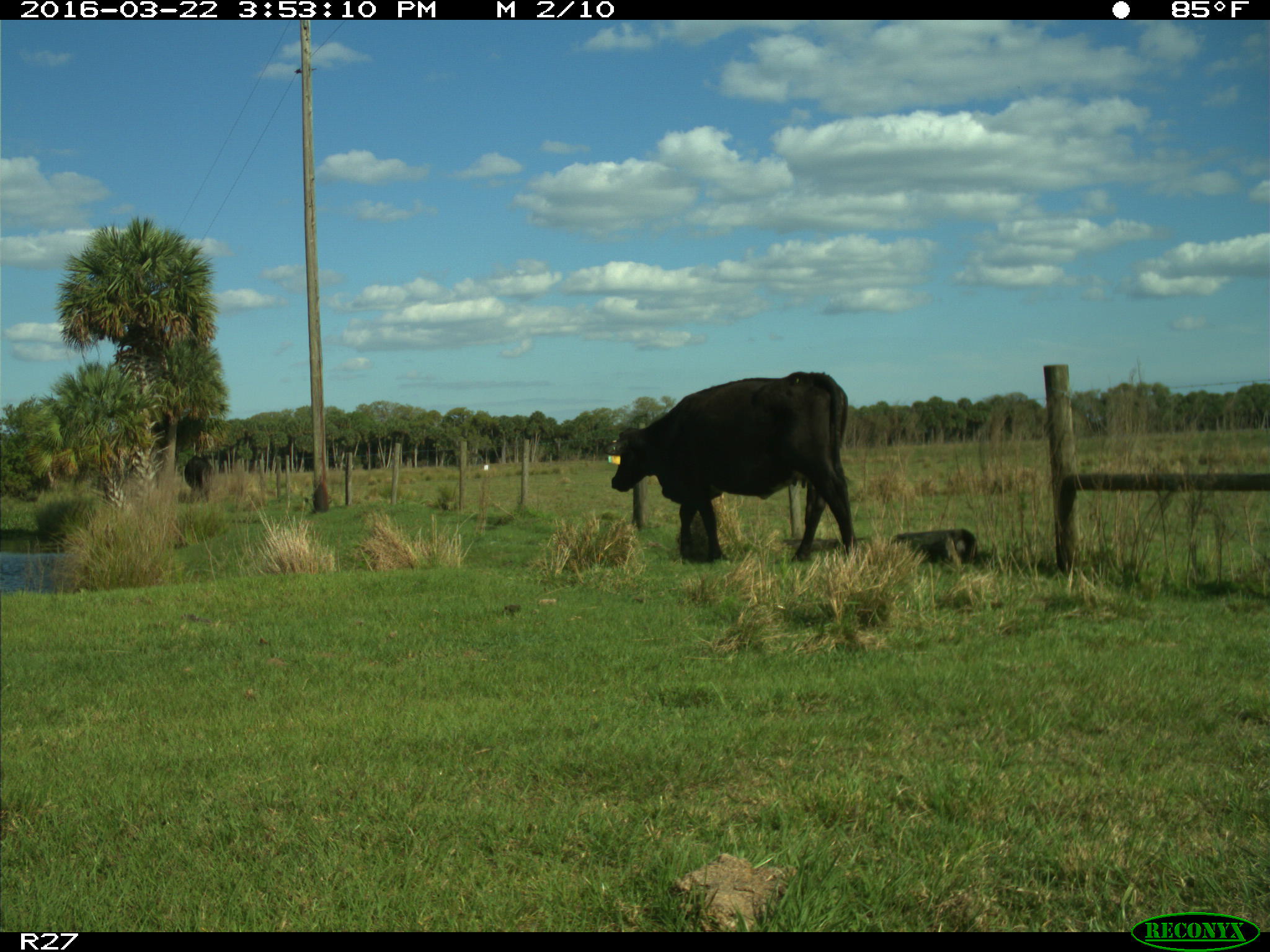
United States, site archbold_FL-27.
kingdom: Animalia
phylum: Chordata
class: Mammalia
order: Artiodactyla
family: Bovidae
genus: Bos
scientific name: Bos taurus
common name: domestic cow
Bos taurus (domestic cow).